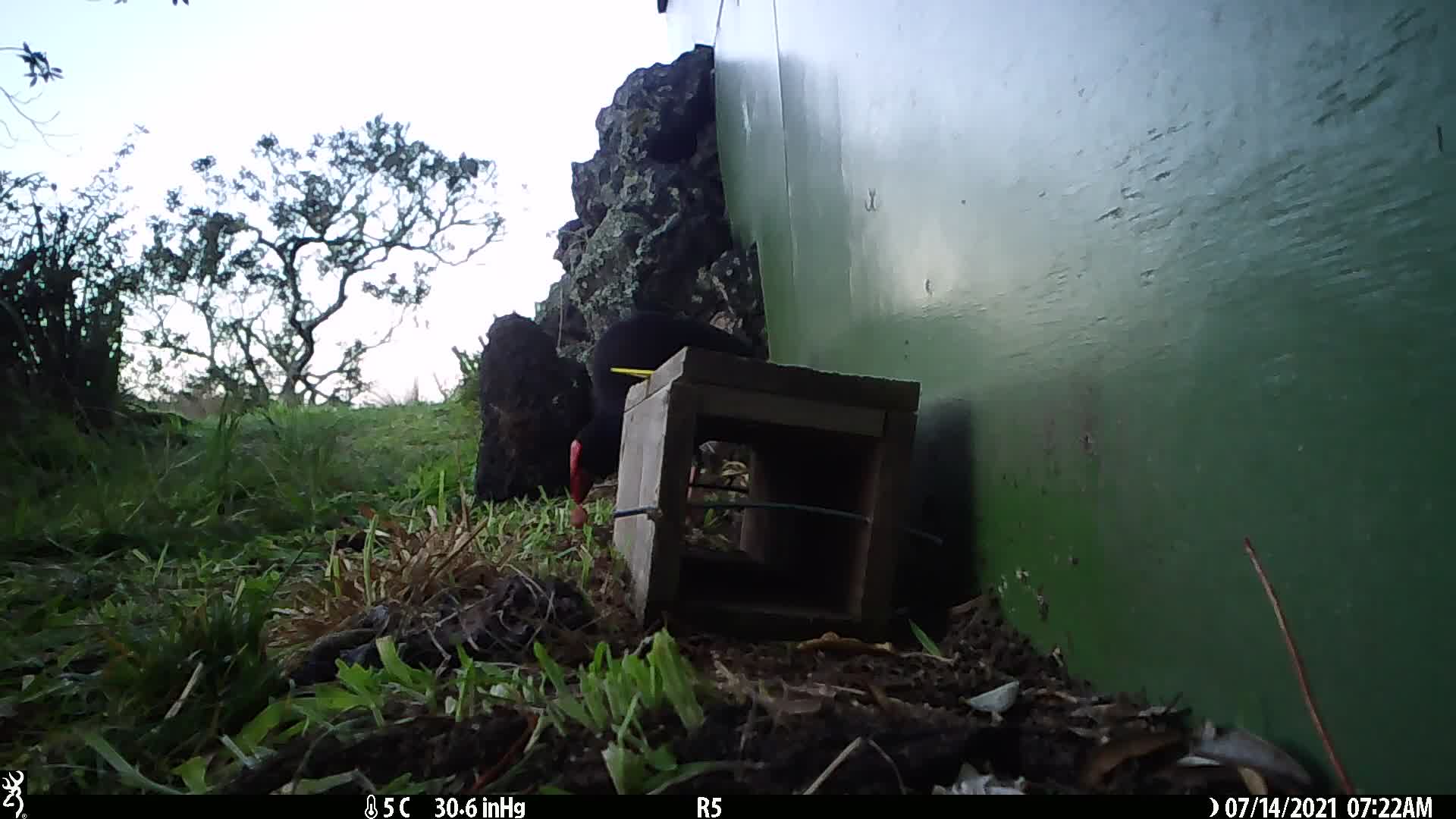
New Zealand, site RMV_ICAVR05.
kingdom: Animalia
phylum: Chordata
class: Aves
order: Gruiformes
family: Rallidae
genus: Porphyrio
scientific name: Porphyrio melanotus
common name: australasian swamphen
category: pukeko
Pukeko (australasian swamphen) (Porphyrio melanotus).